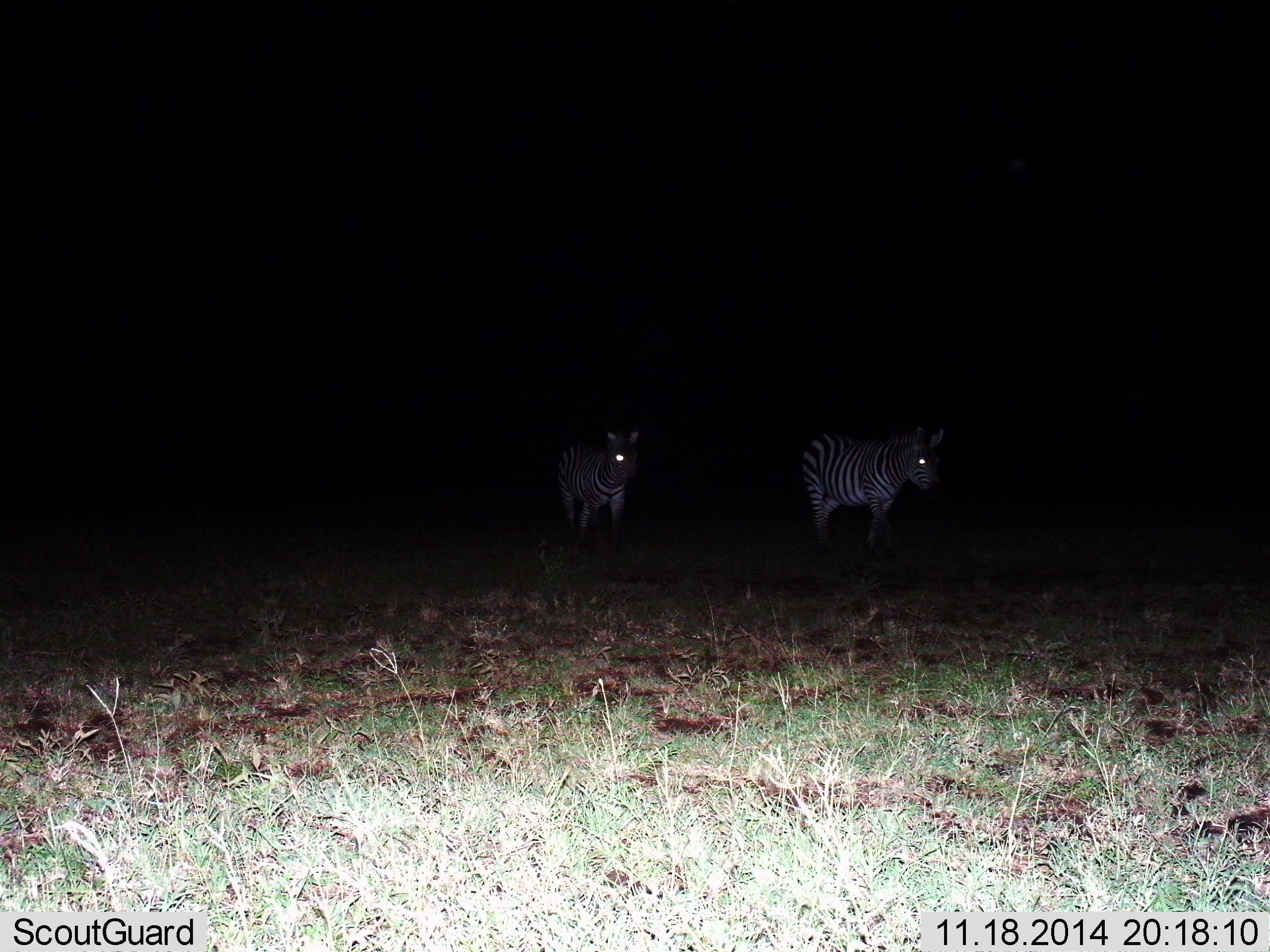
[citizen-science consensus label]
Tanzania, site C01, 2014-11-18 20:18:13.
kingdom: Animalia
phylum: Chordata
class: Mammalia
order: Perissodactyla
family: Equidae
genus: Equus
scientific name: Equus quagga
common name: plains zebra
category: zebra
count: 2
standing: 50%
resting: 10%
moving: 50%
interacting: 0%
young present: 0%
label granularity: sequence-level